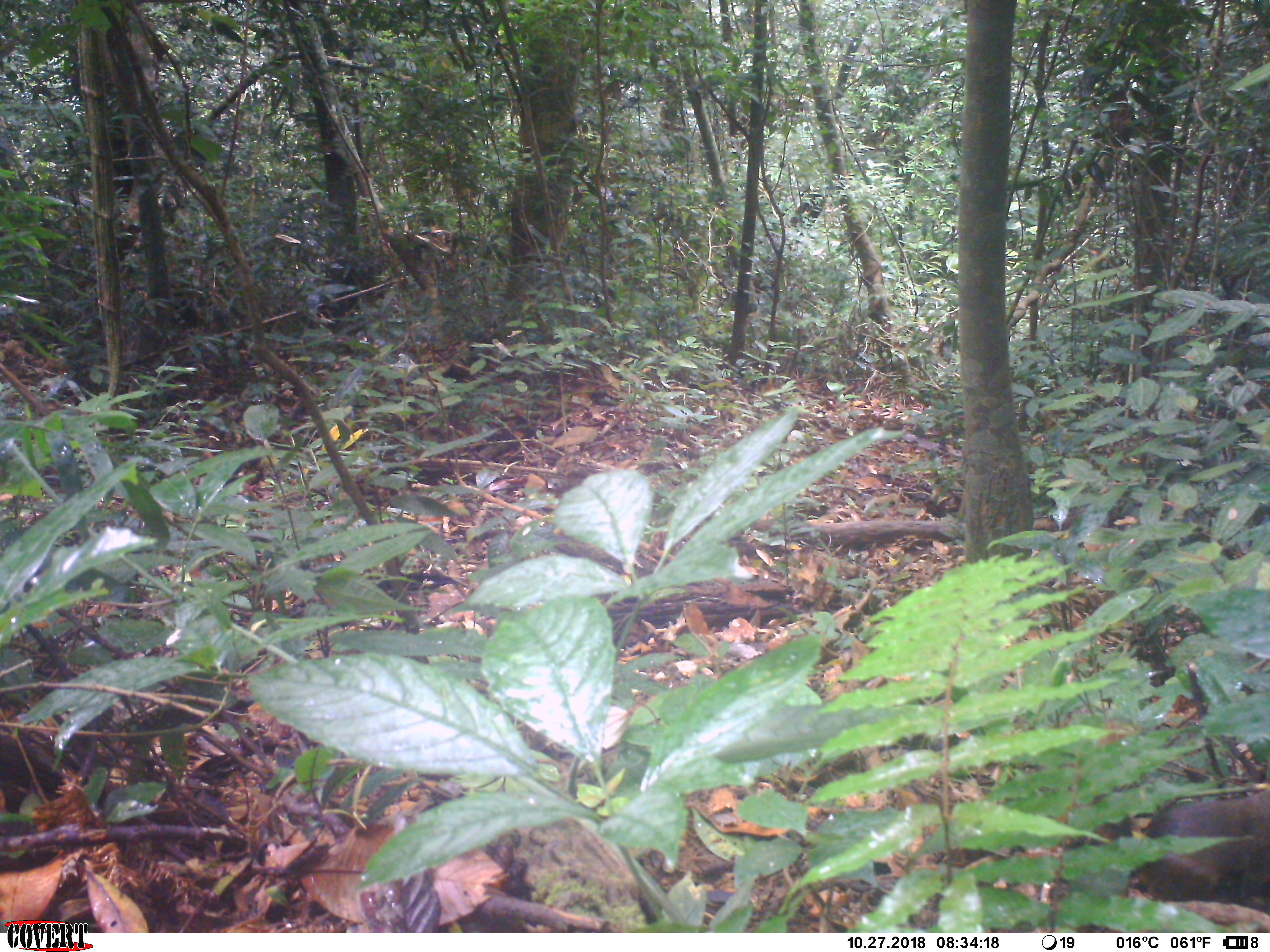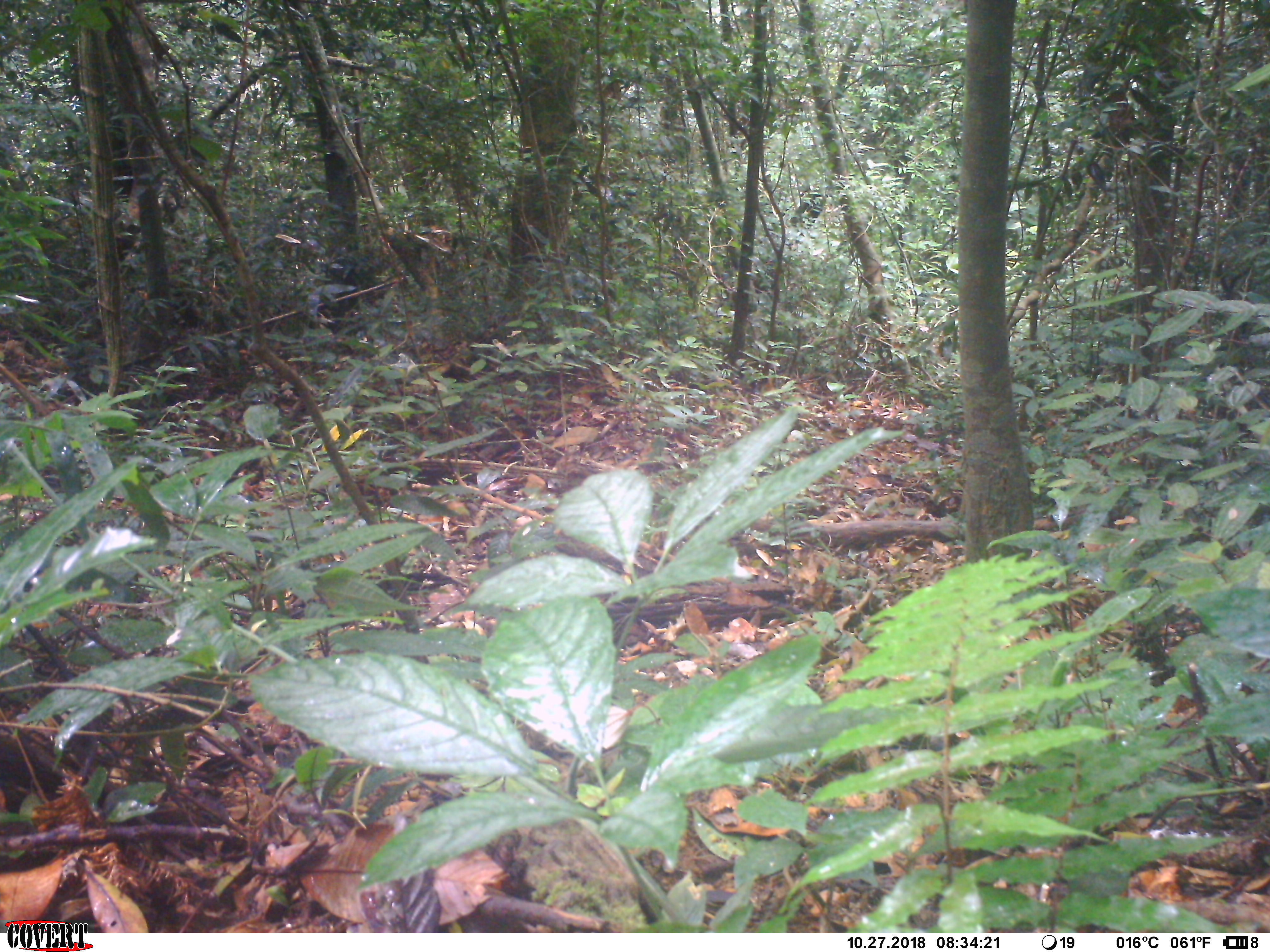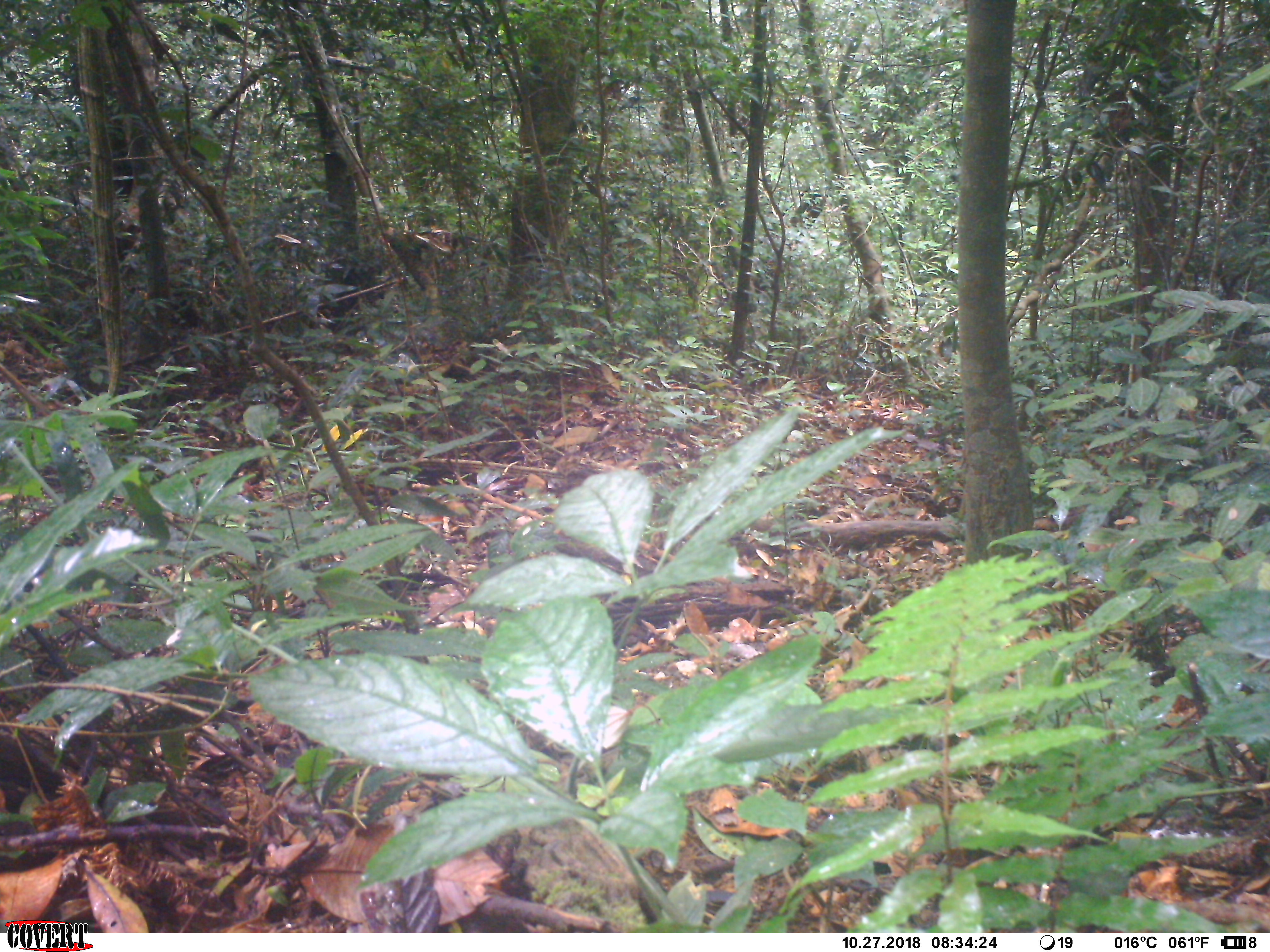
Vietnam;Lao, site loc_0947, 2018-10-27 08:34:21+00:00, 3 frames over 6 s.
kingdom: Animalia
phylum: Chordata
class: Mammalia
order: Rodentia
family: Sciuridae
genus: Dremomys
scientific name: Dremomys rufigenis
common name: red-cheeked squirrel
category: red cheeked squirrel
Red cheeked squirrel (red-cheeked squirrel) (Dremomys rufigenis). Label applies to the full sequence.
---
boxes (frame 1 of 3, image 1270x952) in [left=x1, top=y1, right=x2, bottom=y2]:
red cheeked squirrel: [left=1134, top=786, right=1268, bottom=913]